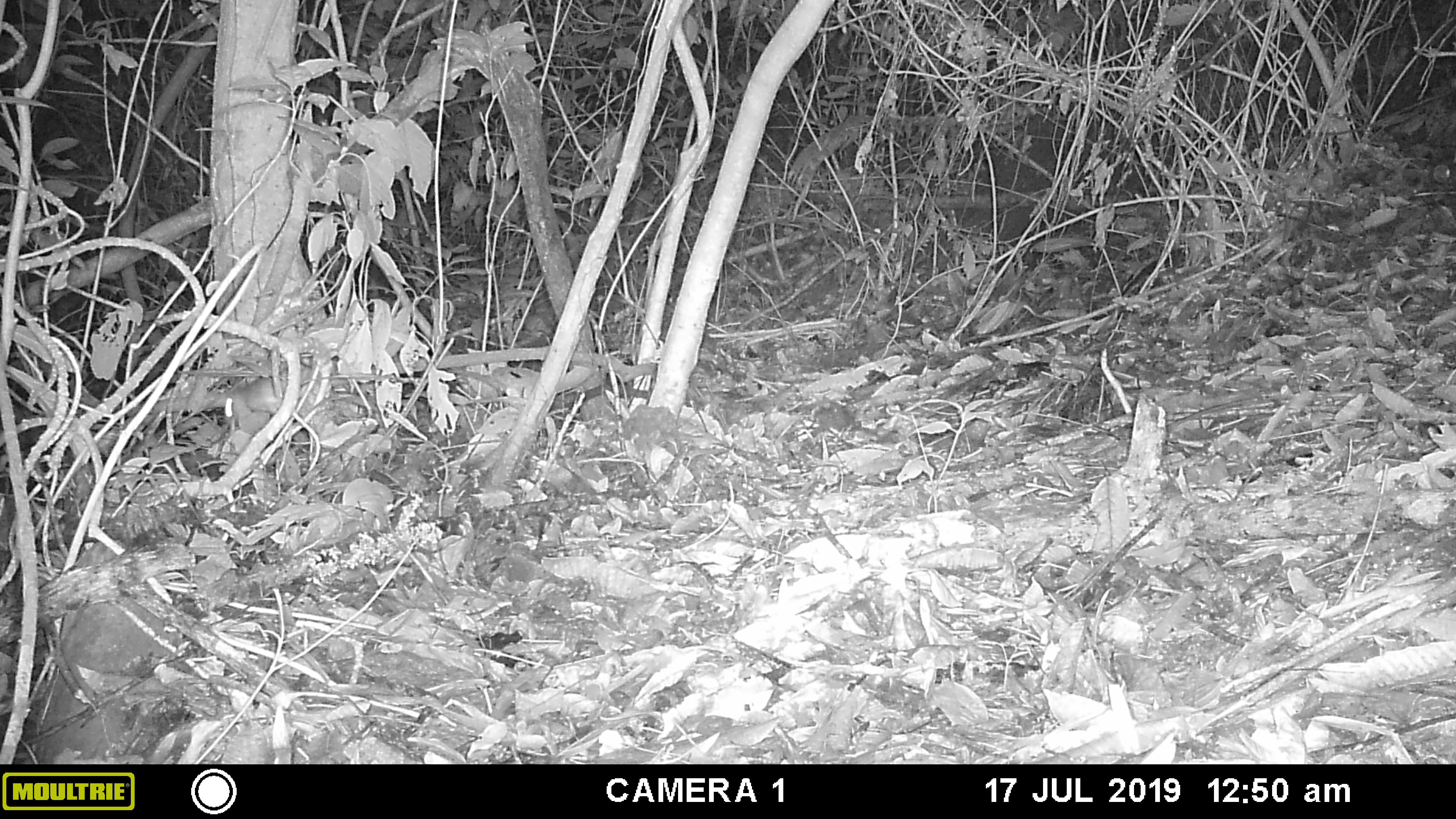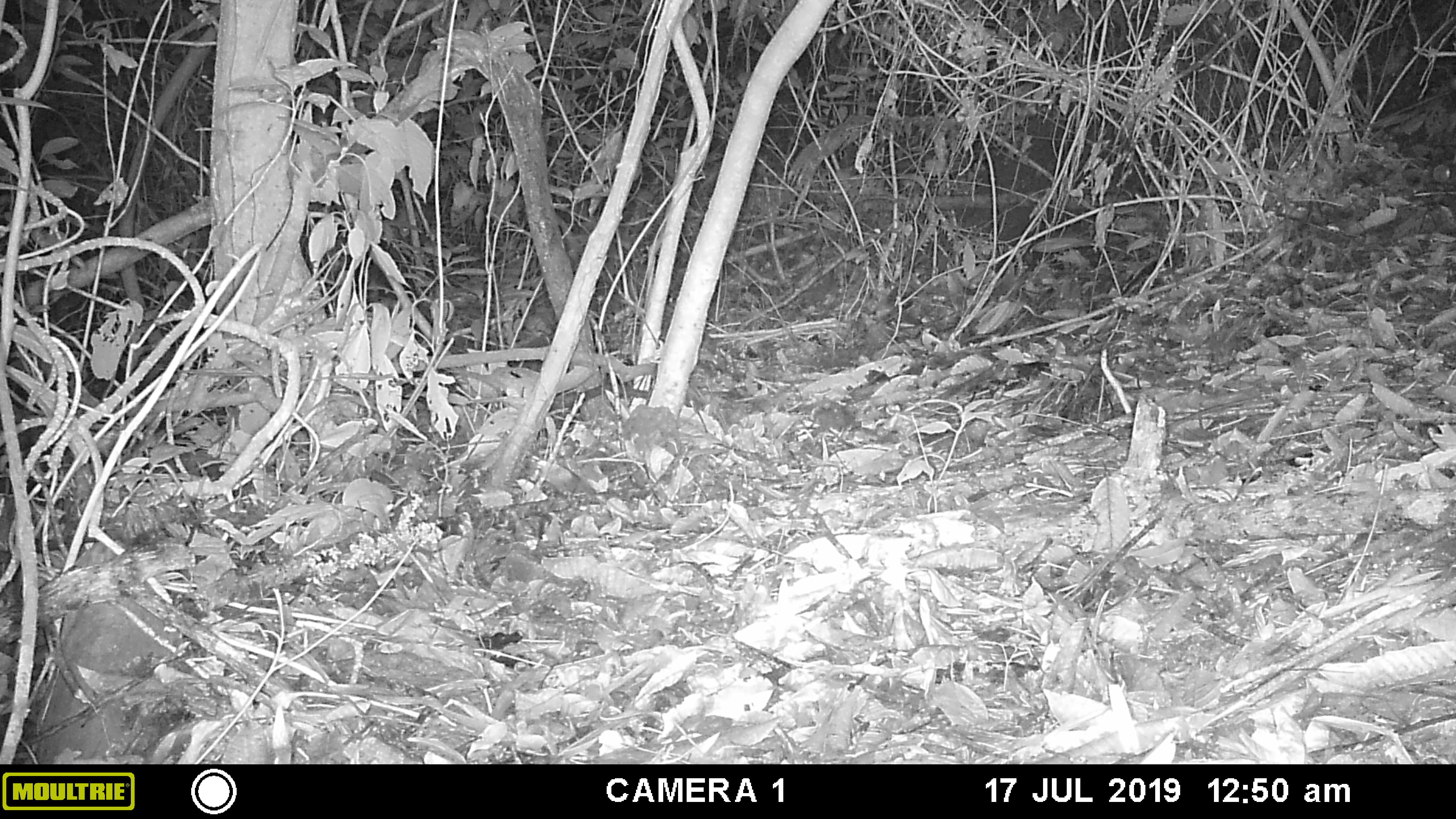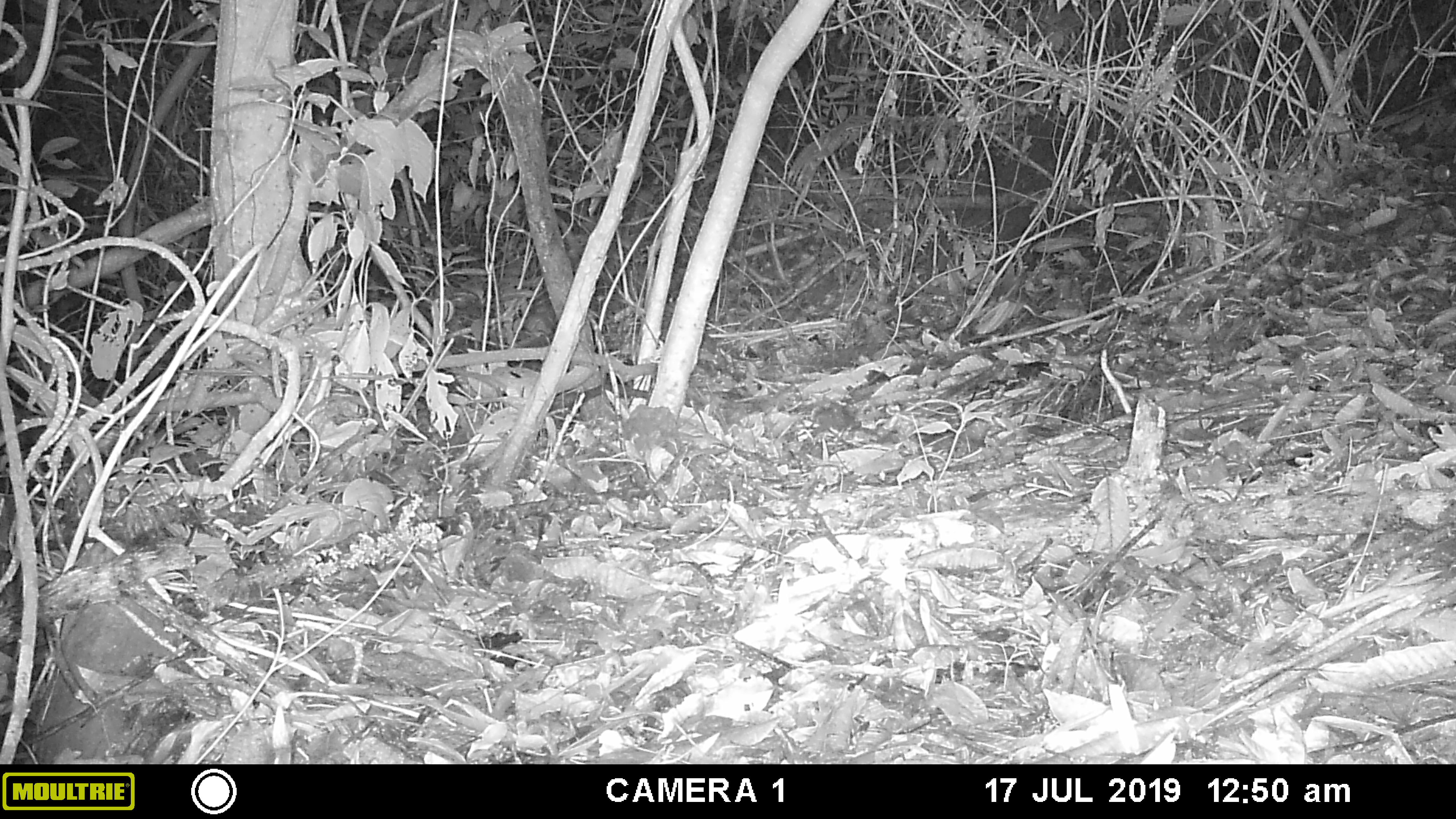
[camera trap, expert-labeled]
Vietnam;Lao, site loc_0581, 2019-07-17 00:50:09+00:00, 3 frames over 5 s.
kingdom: Animalia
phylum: Chordata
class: Mammalia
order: Rodentia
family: Muridae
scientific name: Muridae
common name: old-world mice and rats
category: unidentified murid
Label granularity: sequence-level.